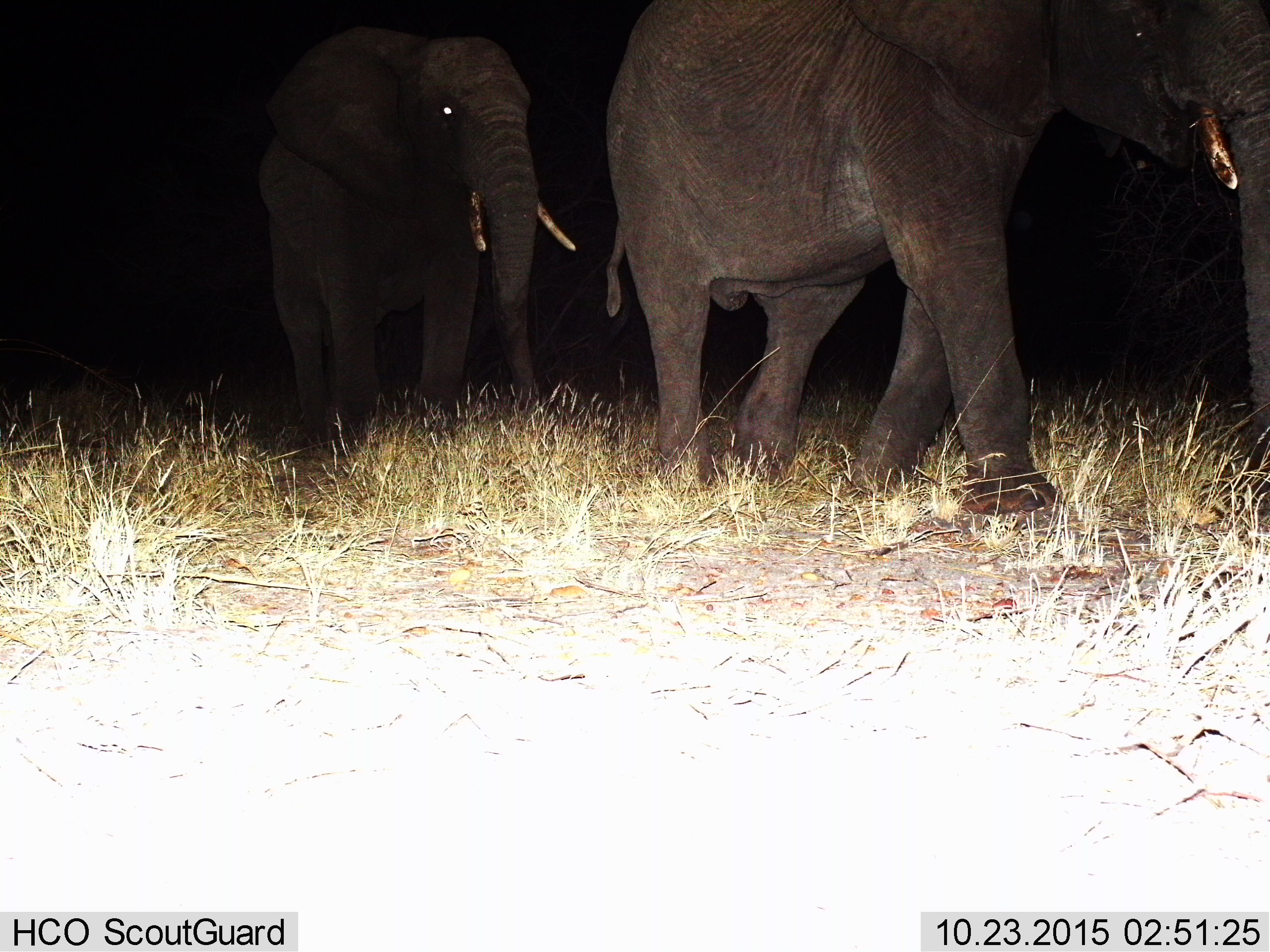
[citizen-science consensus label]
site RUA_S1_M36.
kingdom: Animalia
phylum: Chordata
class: Mammalia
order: Proboscidea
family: Elephantidae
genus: Loxodonta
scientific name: Loxodonta africana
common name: african bush elephant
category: elephant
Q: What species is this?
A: Elephant (african bush elephant) (Loxodonta africana).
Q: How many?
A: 2.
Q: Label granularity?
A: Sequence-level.